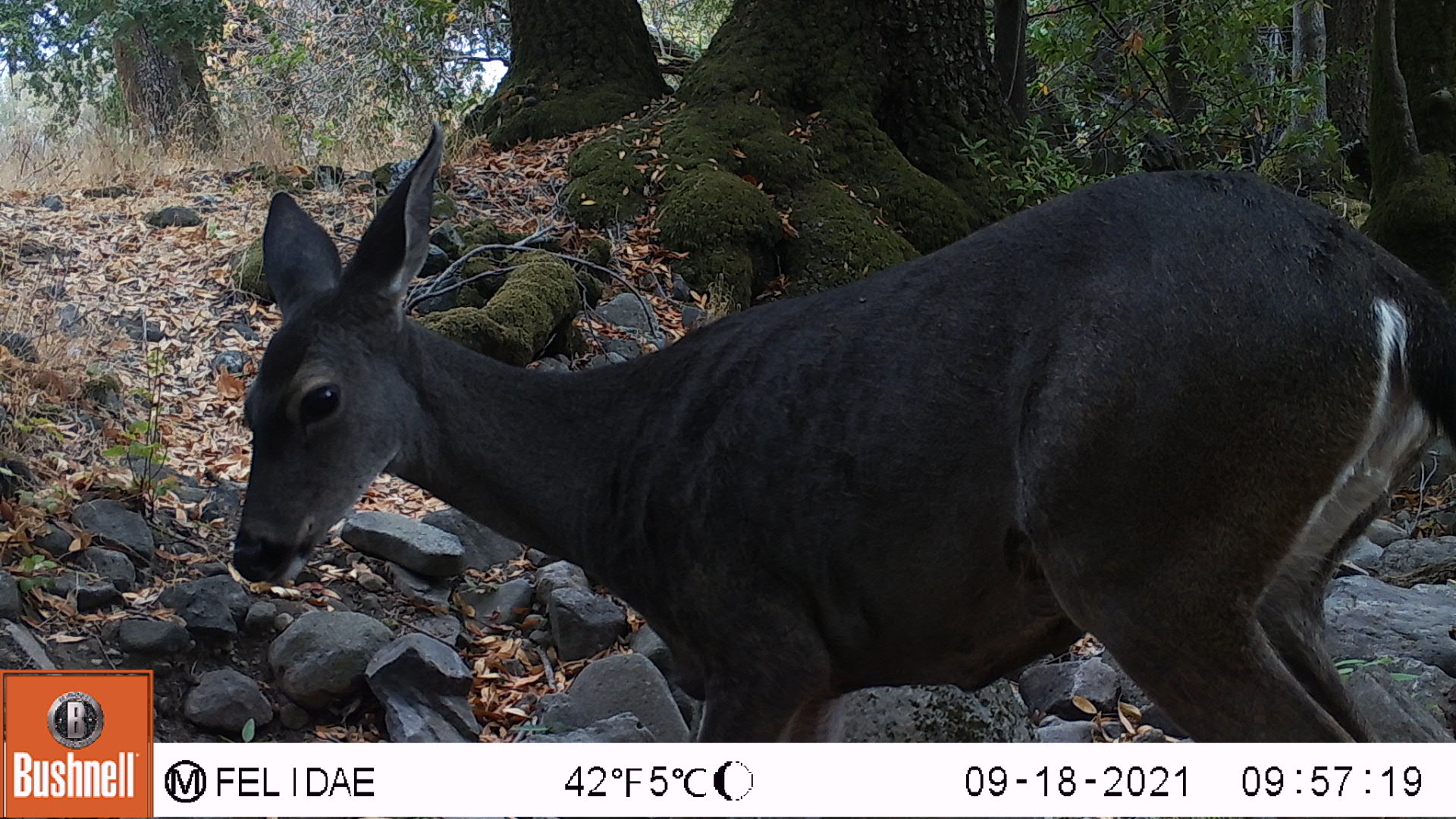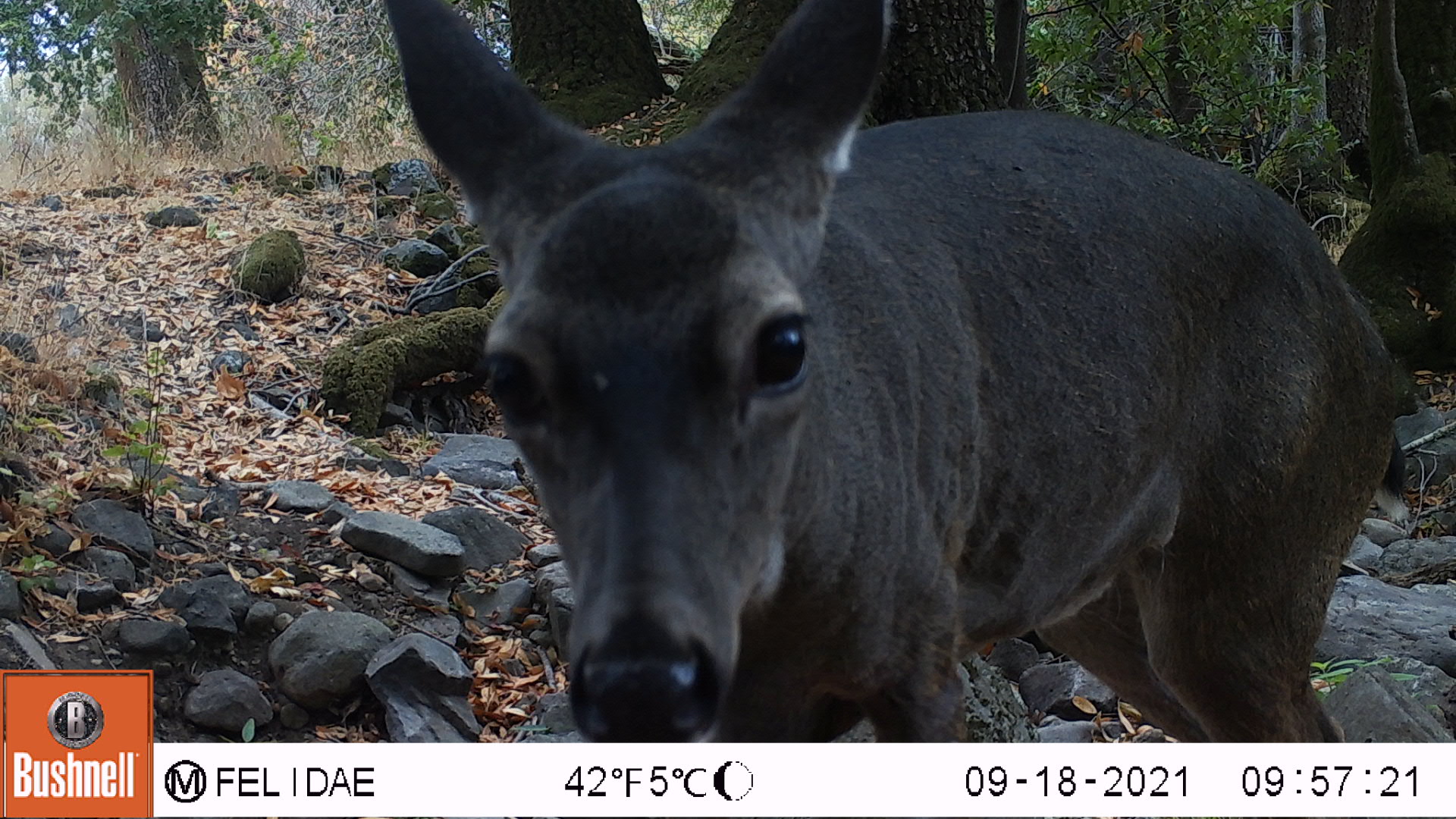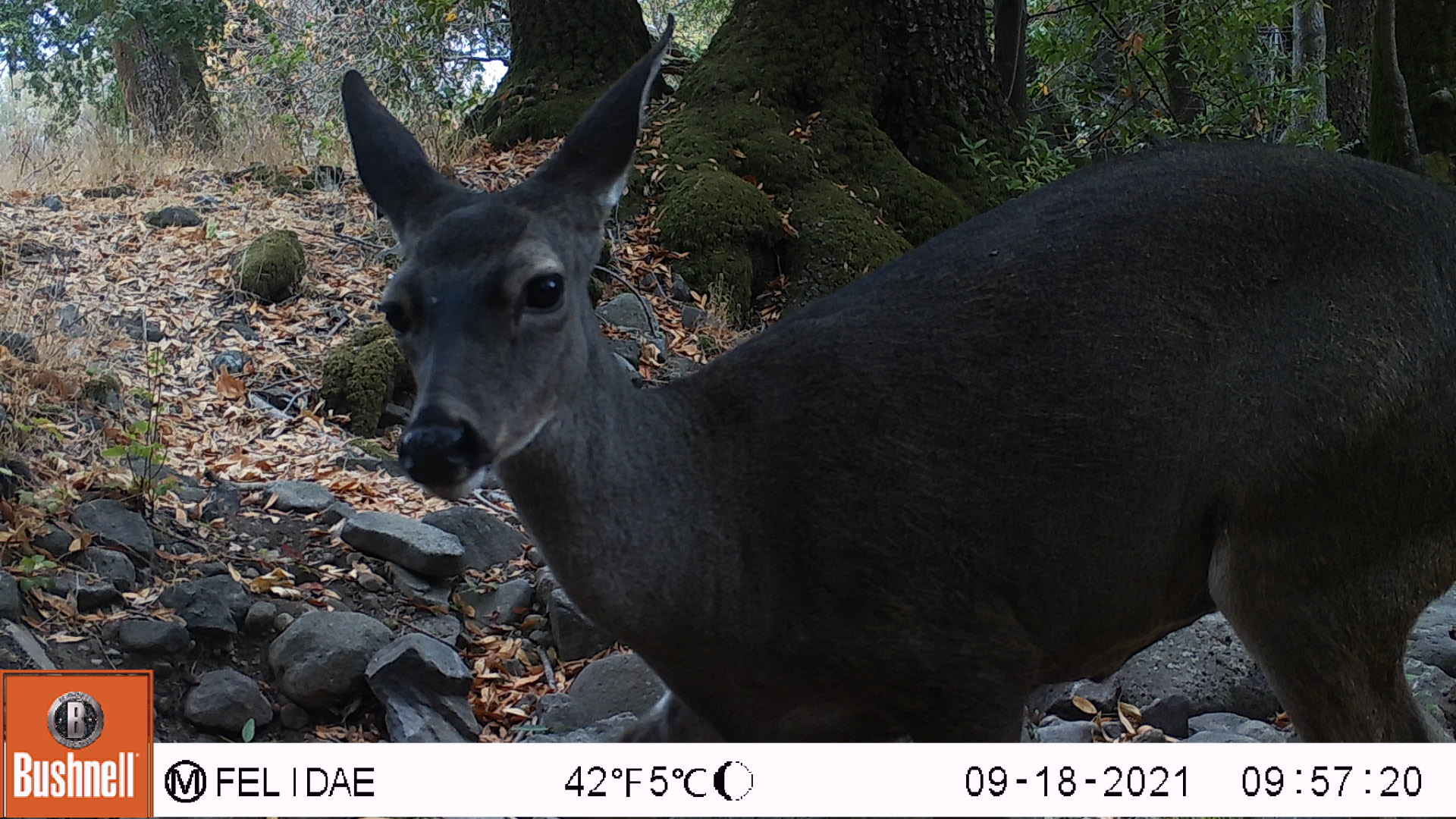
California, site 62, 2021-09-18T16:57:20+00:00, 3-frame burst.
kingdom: Animalia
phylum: Chordata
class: Mammalia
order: Artiodactyla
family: Cervidae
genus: Odocoileus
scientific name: Odocoileus hemionus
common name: mule deer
Mule deer (Odocoileus hemionus).